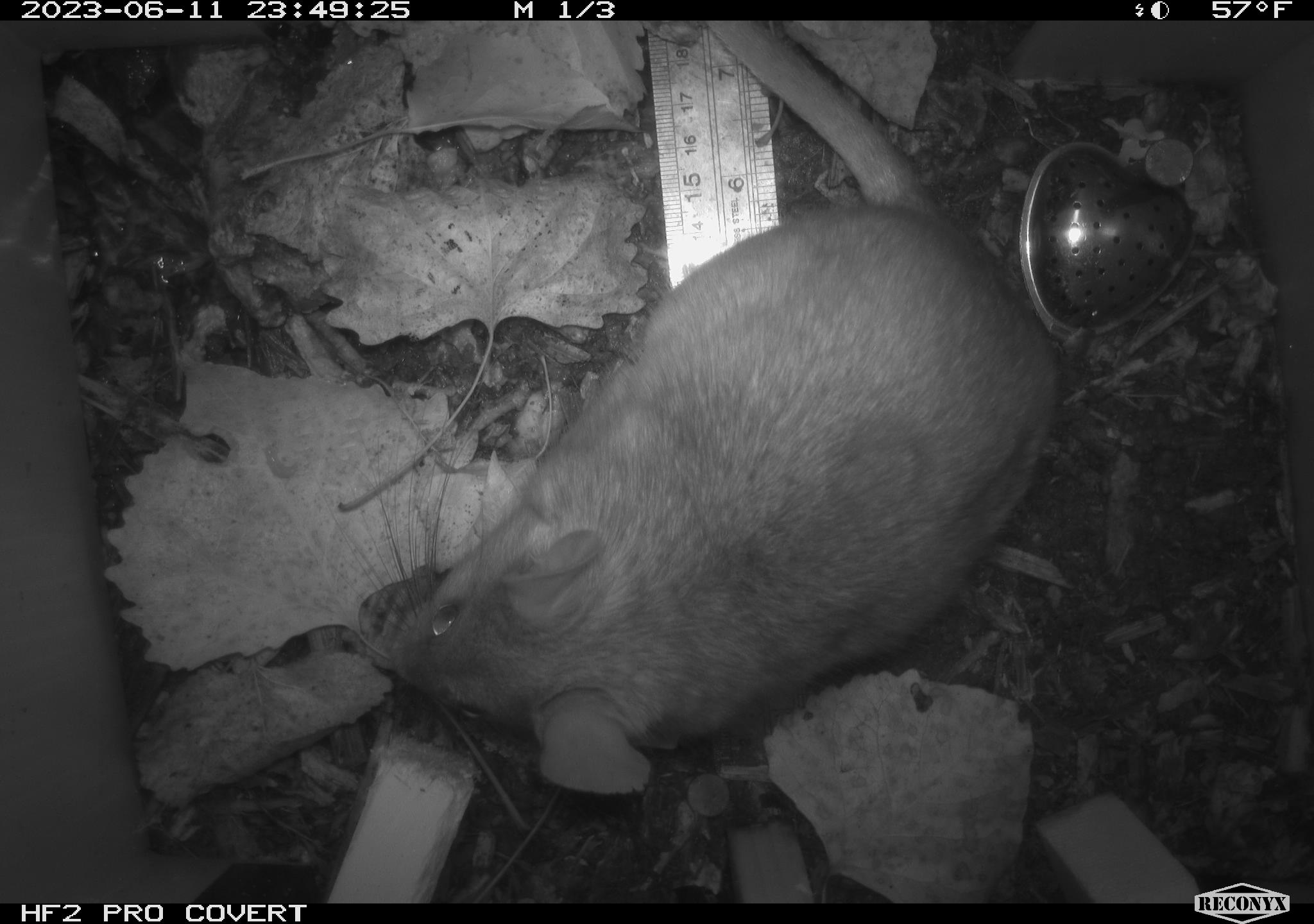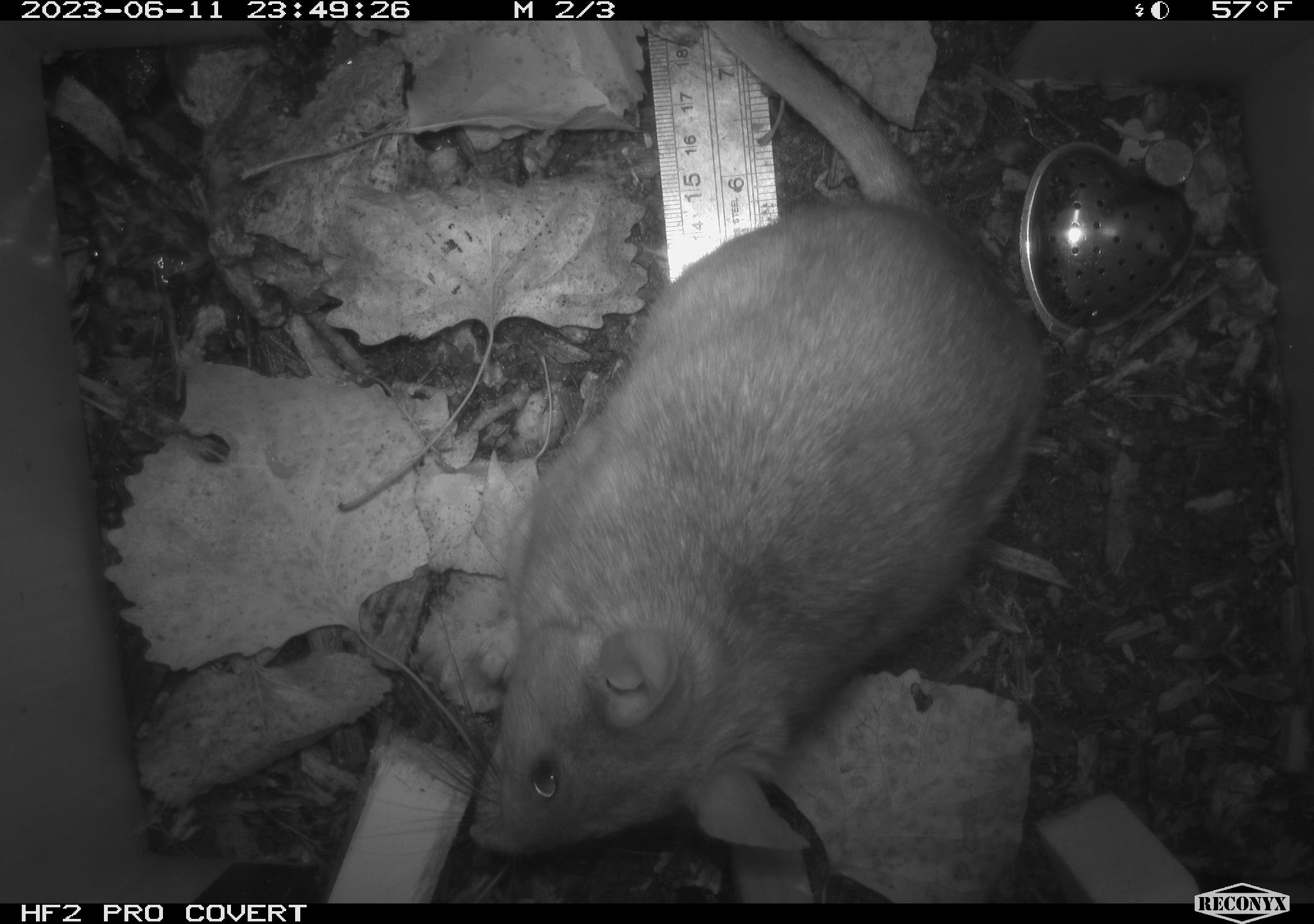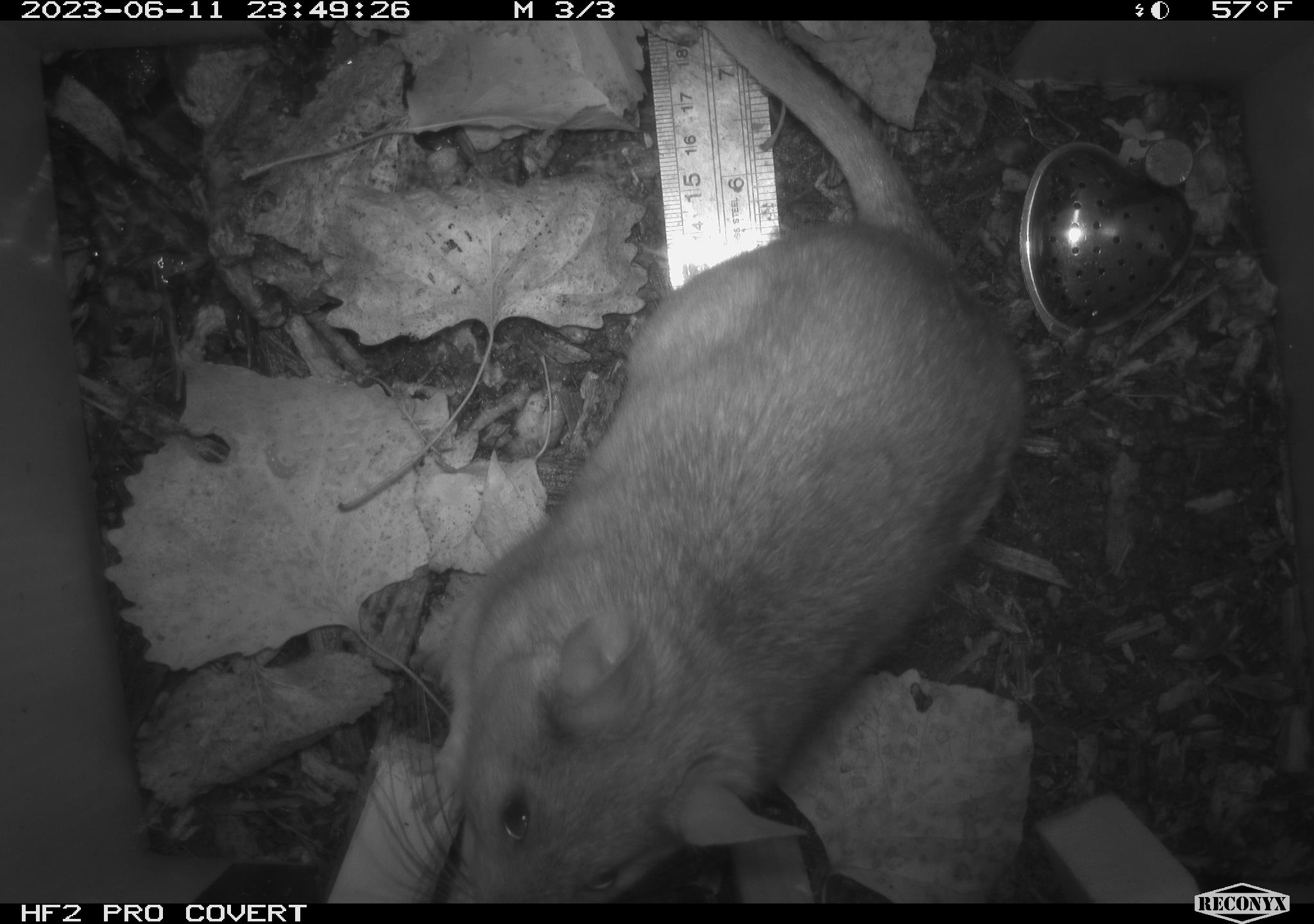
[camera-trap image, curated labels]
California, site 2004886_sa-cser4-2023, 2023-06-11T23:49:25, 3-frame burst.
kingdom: Animalia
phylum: Chordata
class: Mammalia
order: Rodentia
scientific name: Rodentia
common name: woodrat or rat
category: woodrat or rat species